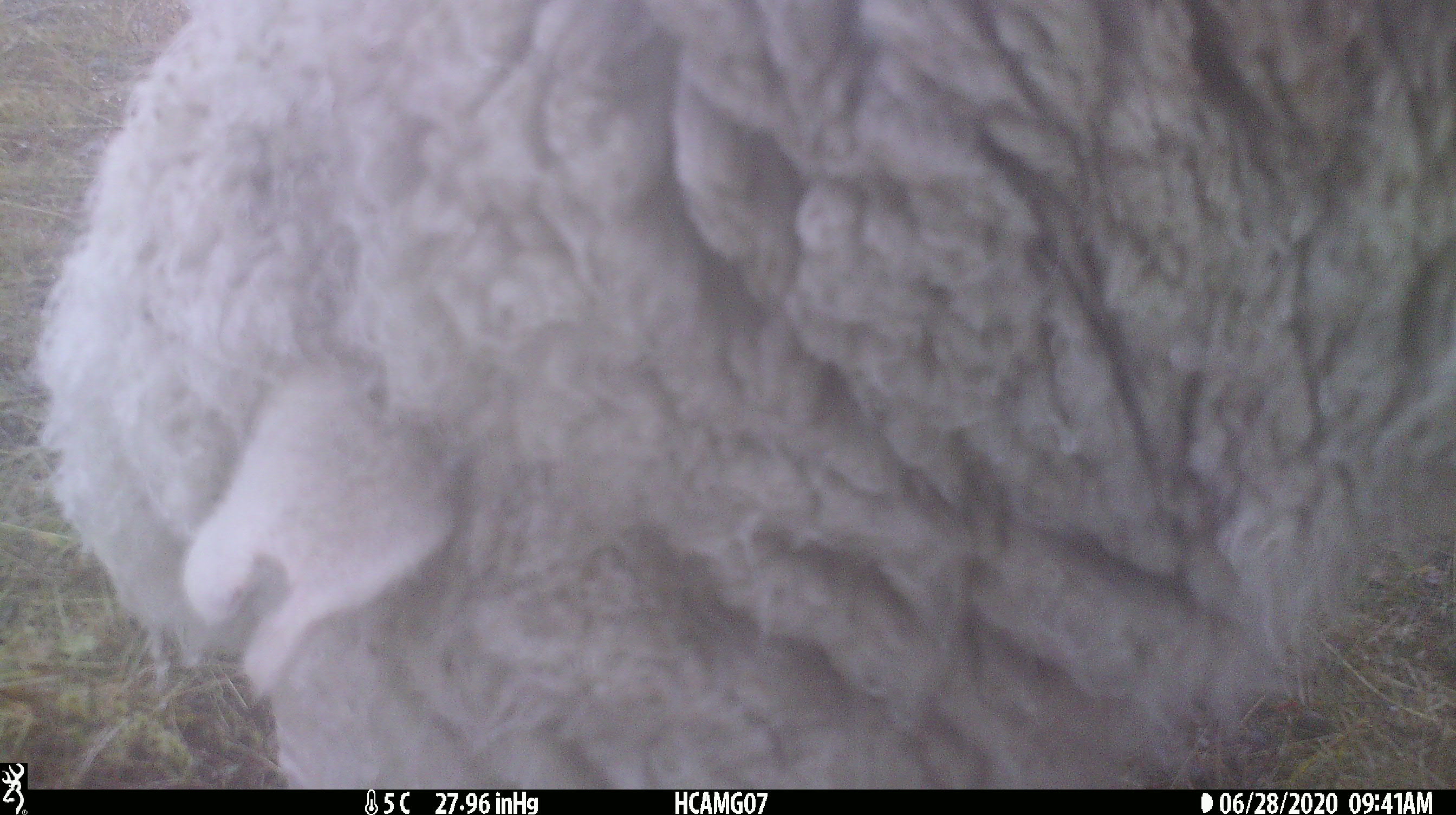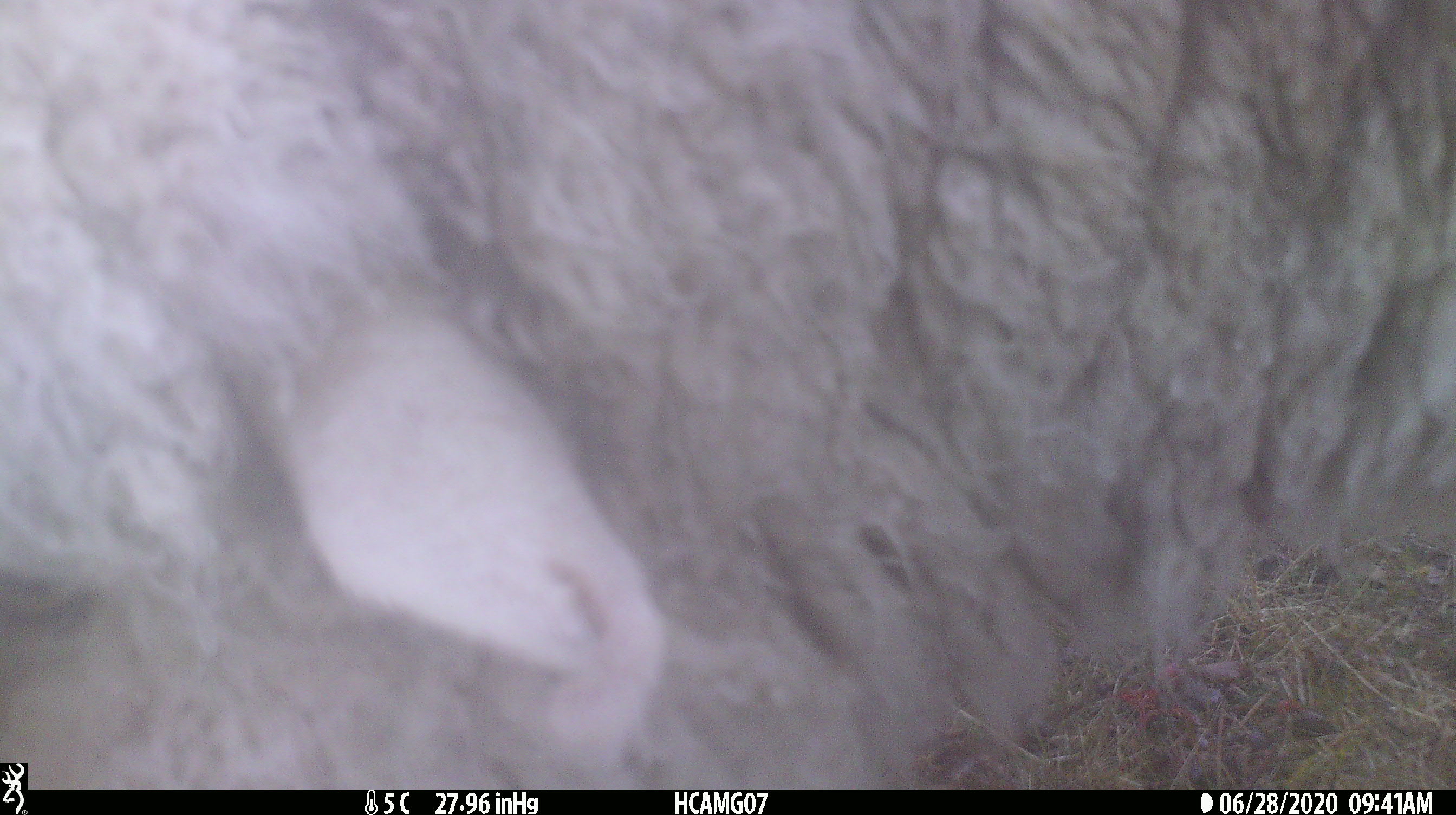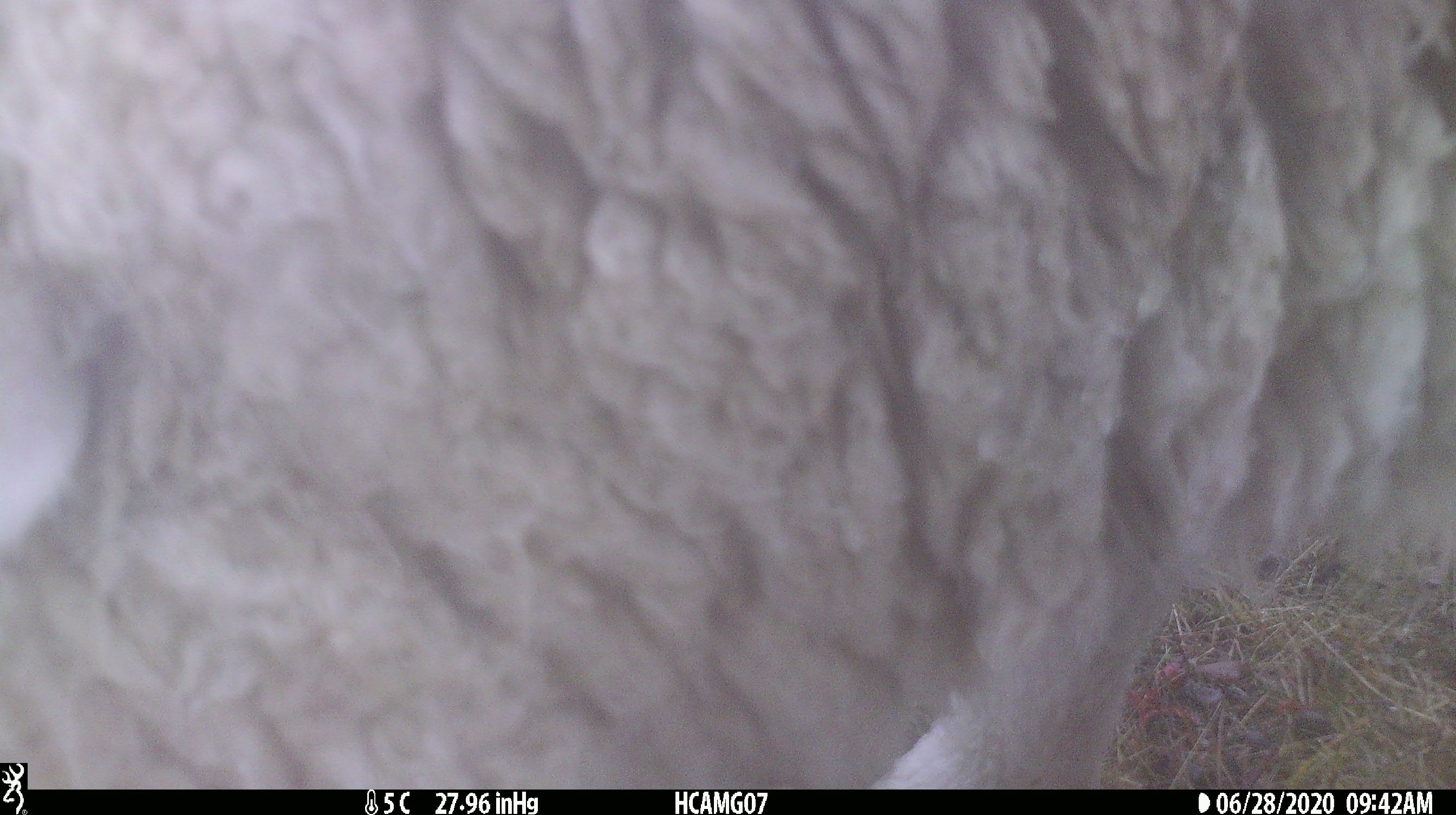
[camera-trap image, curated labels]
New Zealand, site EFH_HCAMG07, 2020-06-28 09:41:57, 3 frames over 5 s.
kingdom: Animalia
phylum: Chordata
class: Mammalia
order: Artiodactyla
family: Bovidae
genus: Ovis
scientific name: Ovis aries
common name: domestic sheep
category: sheep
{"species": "sheep (domestic sheep) (Ovis aries)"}